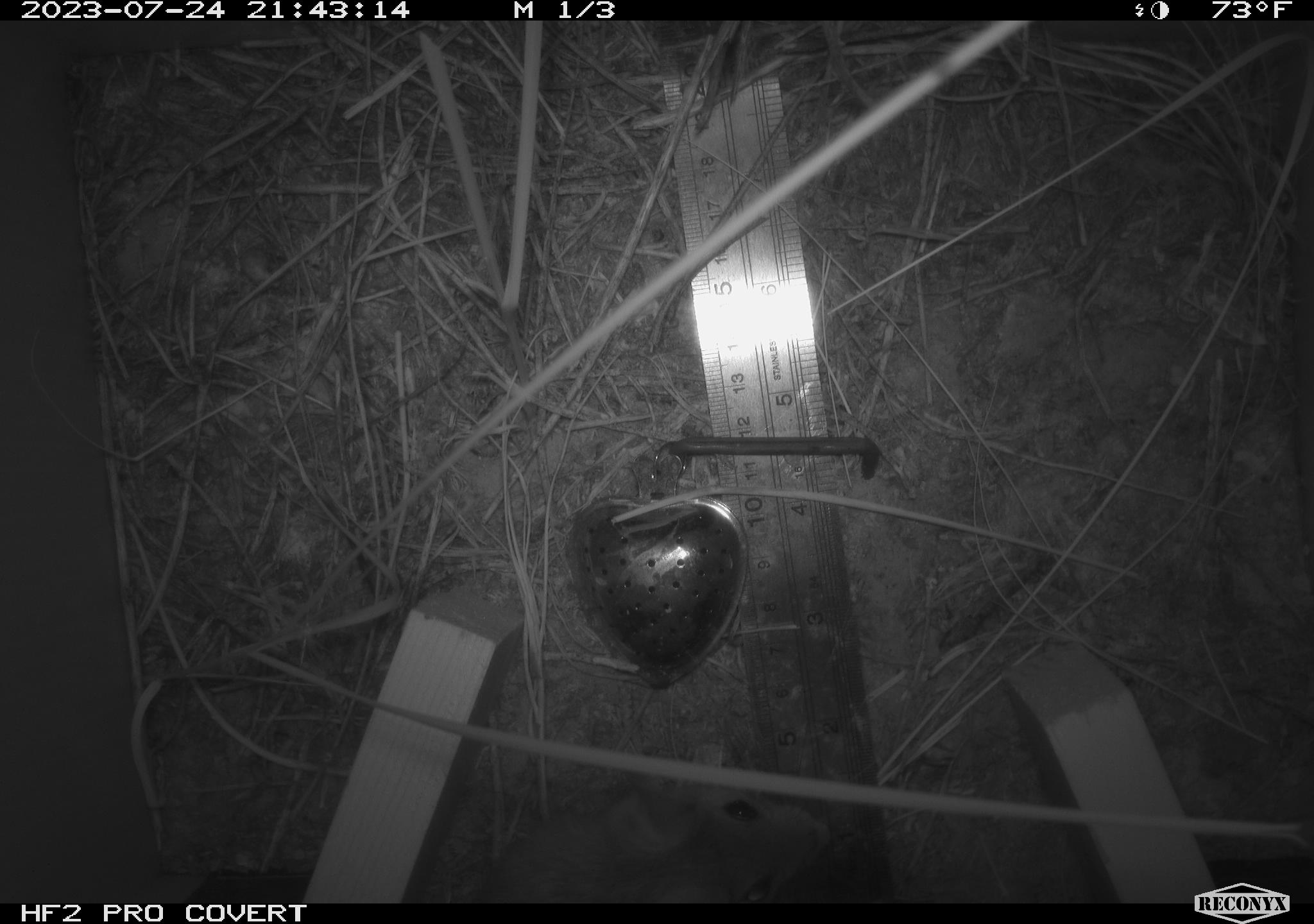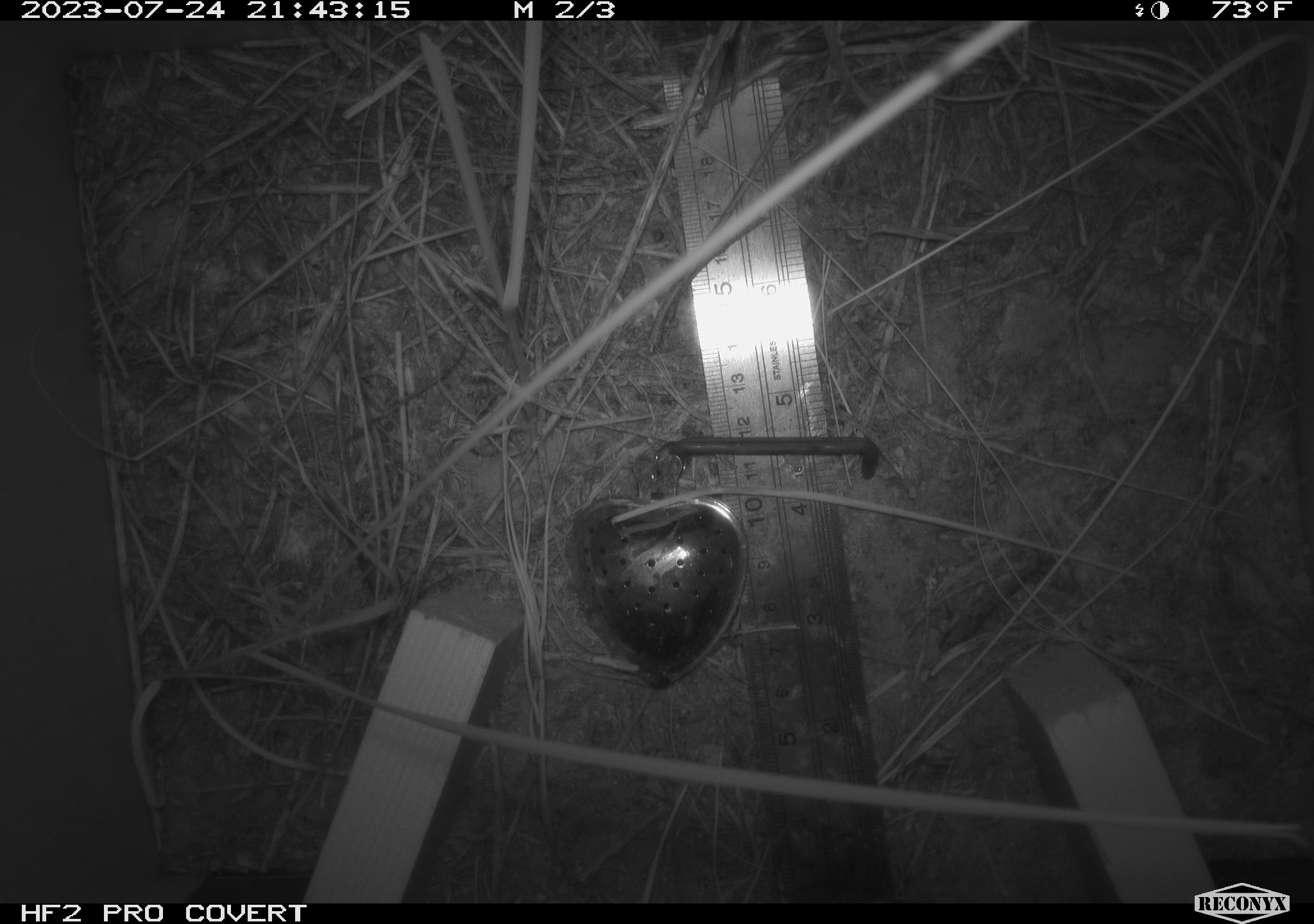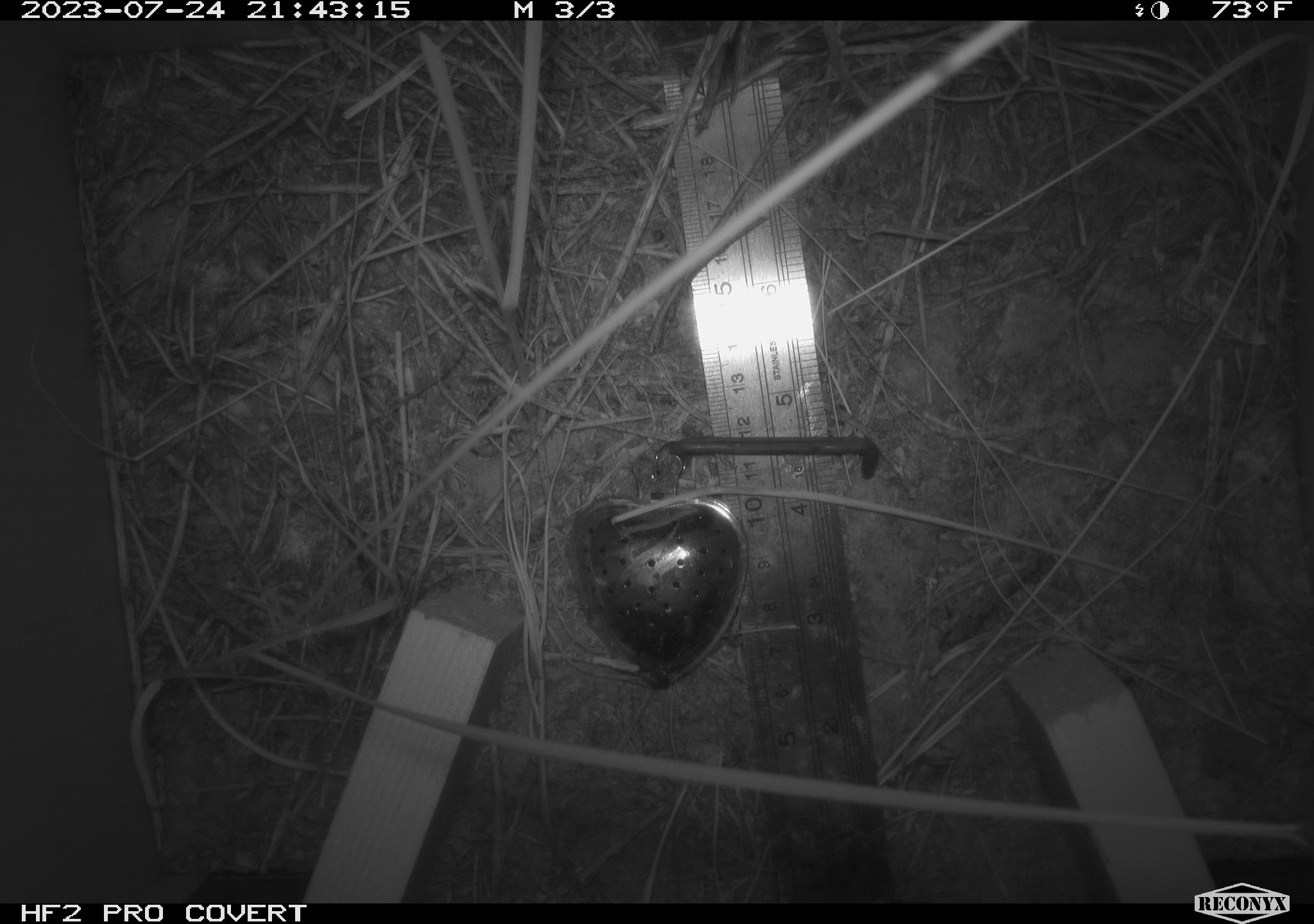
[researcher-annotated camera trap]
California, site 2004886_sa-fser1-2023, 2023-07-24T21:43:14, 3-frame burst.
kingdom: Animalia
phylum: Chordata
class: Mammalia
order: Rodentia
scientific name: Rodentia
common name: mouse species